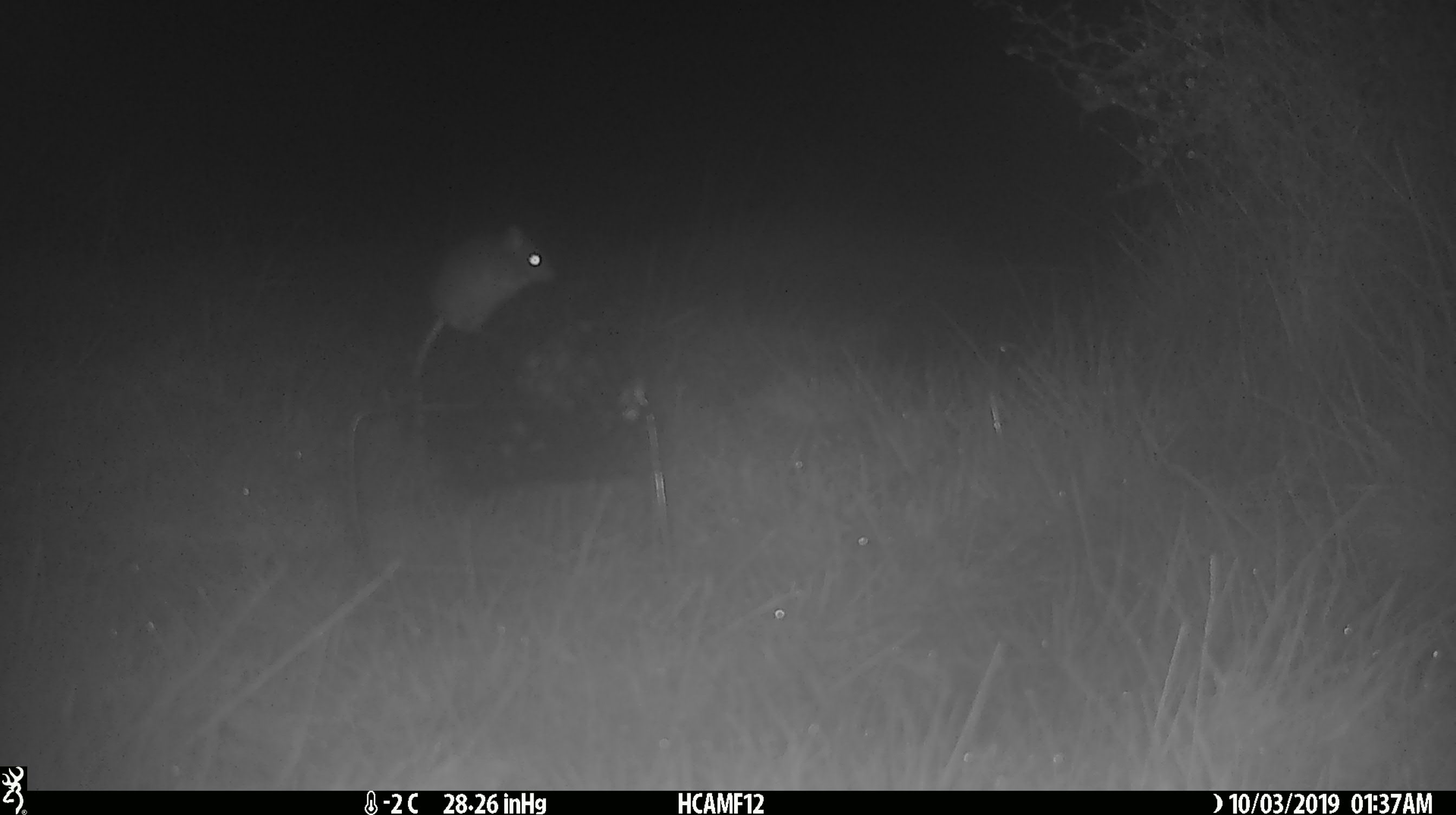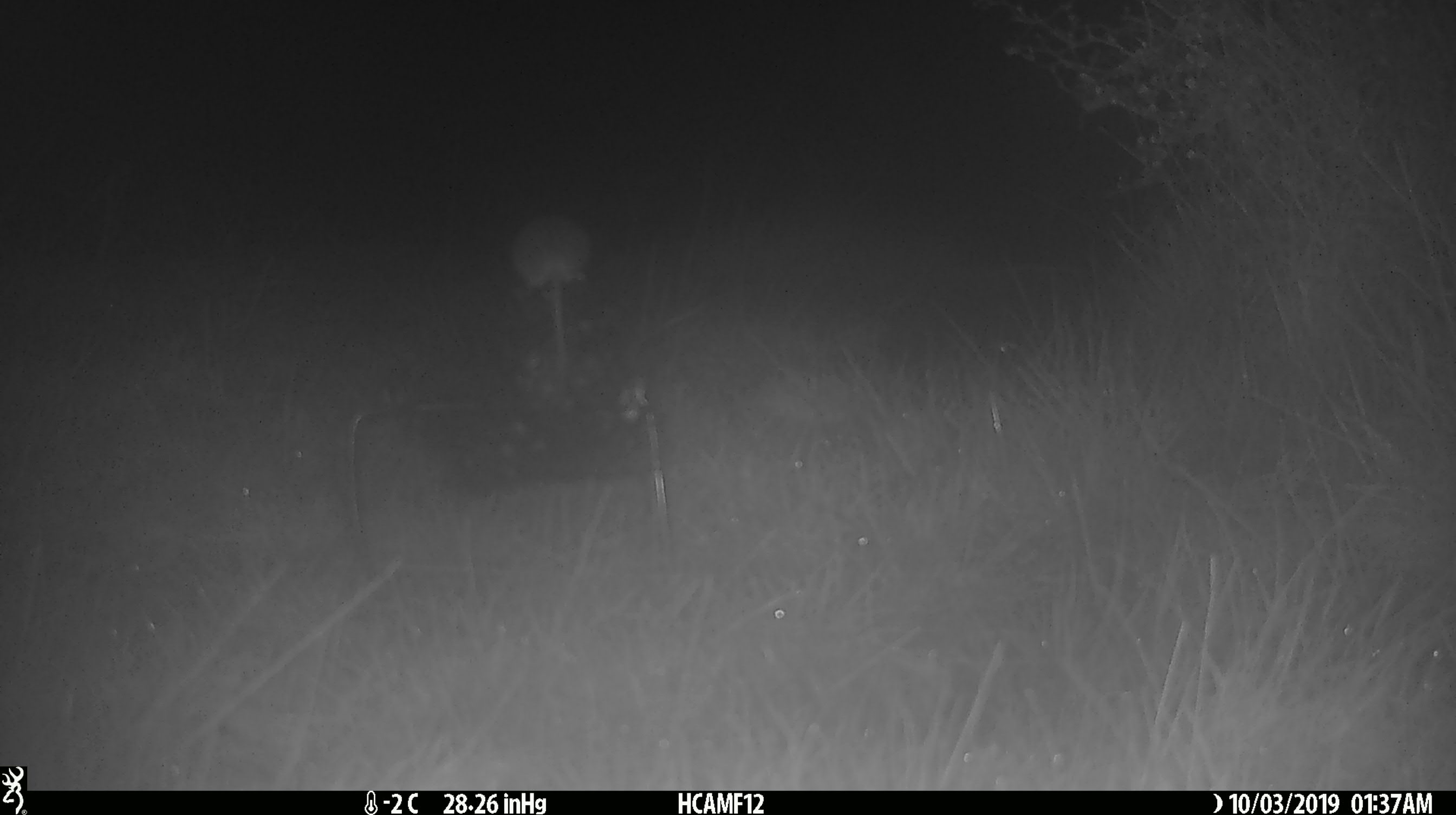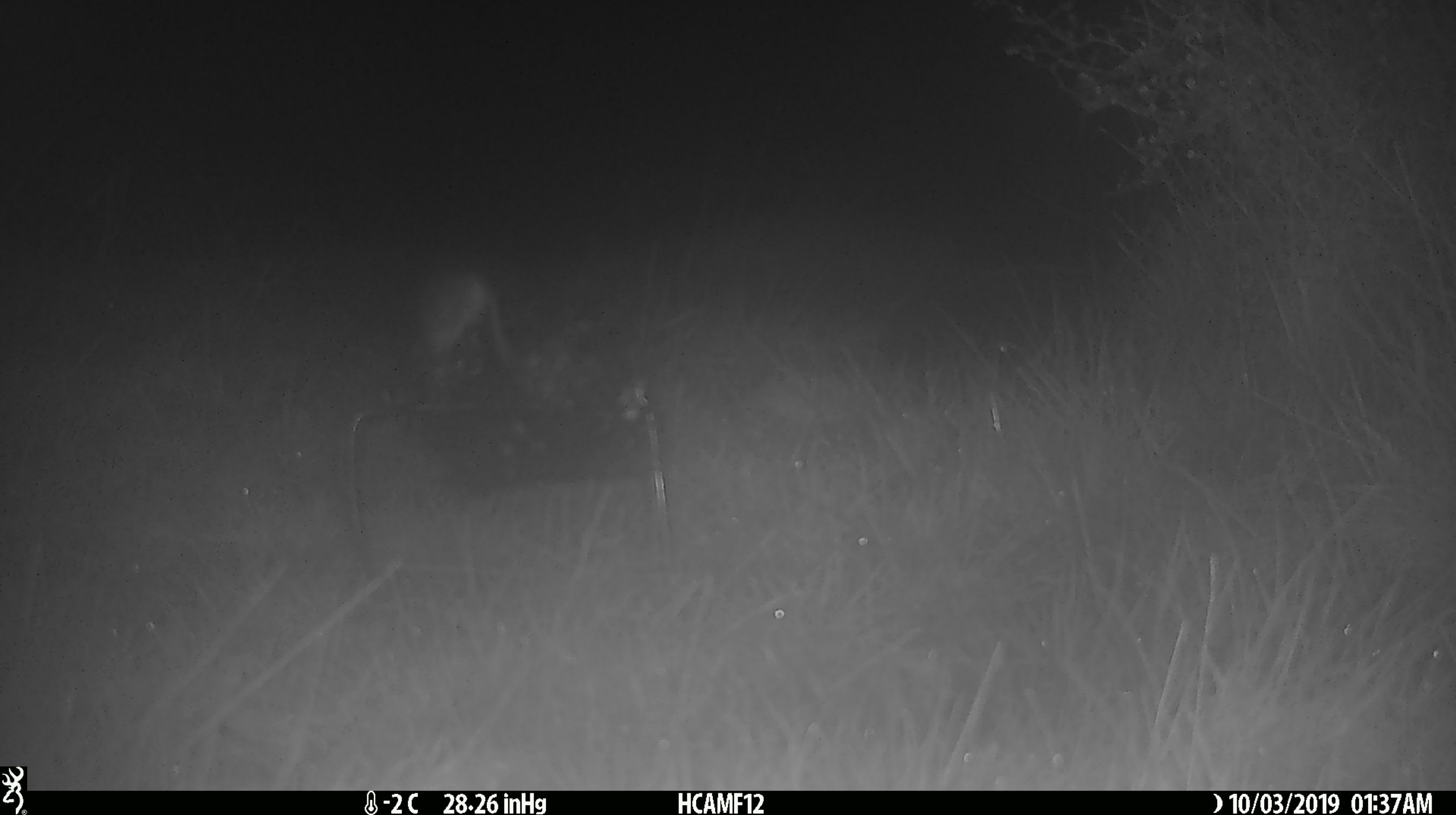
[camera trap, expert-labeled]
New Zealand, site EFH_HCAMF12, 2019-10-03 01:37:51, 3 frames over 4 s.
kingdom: Animalia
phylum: Chordata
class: Mammalia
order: Rodentia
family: Muridae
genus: Mus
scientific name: Mus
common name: mouse